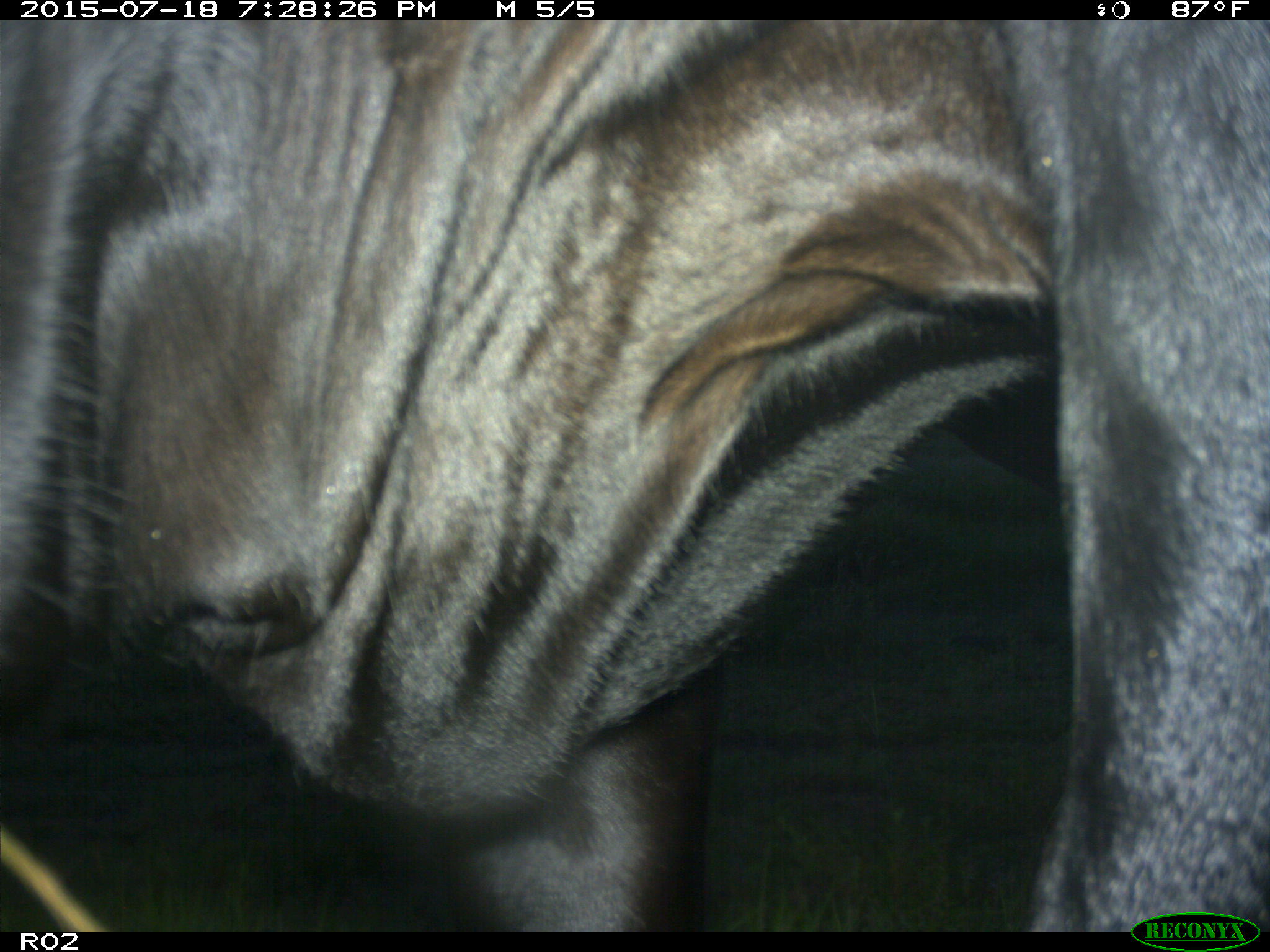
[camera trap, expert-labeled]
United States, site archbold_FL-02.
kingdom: Animalia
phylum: Chordata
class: Mammalia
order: Artiodactyla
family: Bovidae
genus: Bos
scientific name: Bos taurus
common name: domestic cow